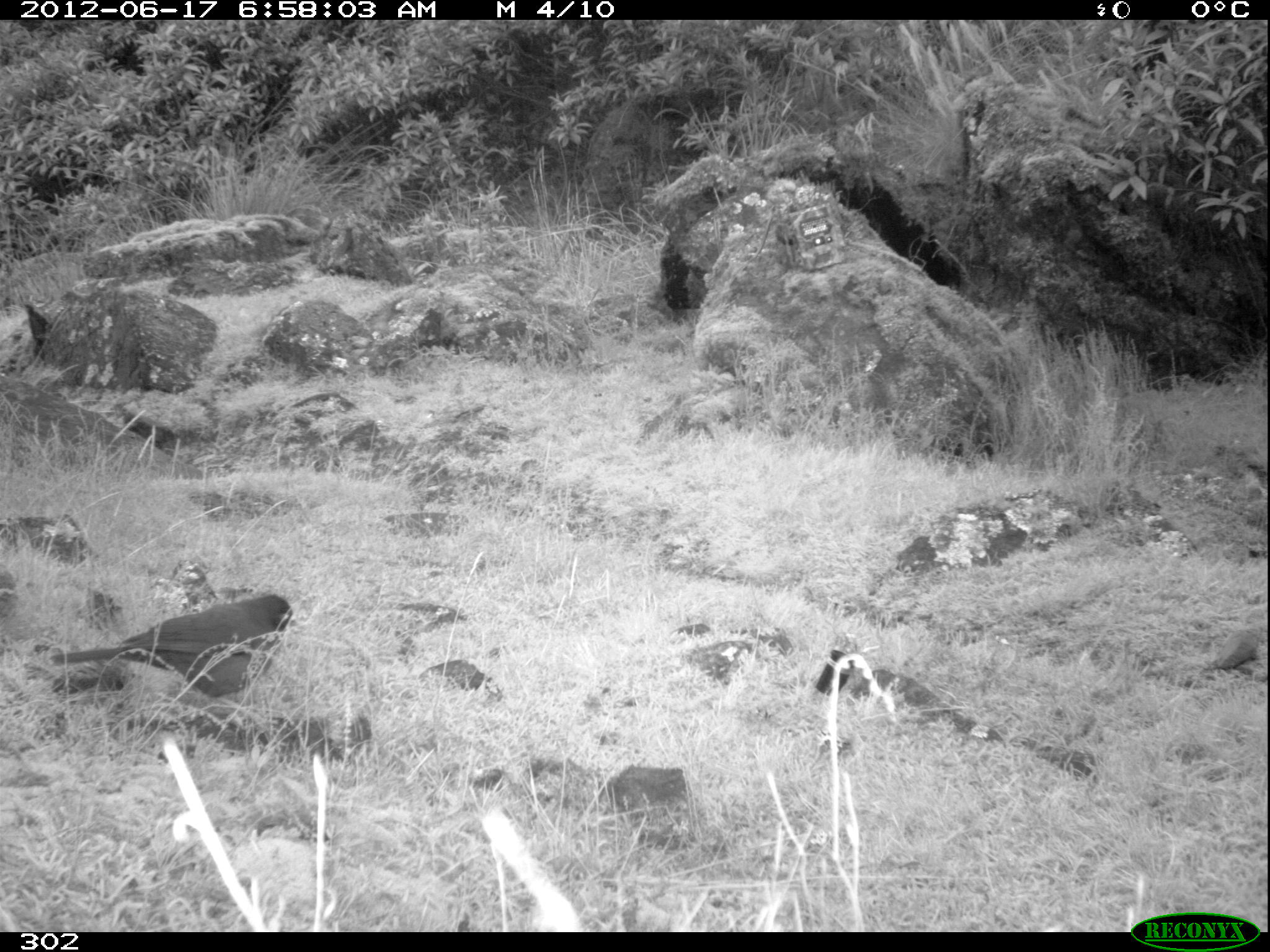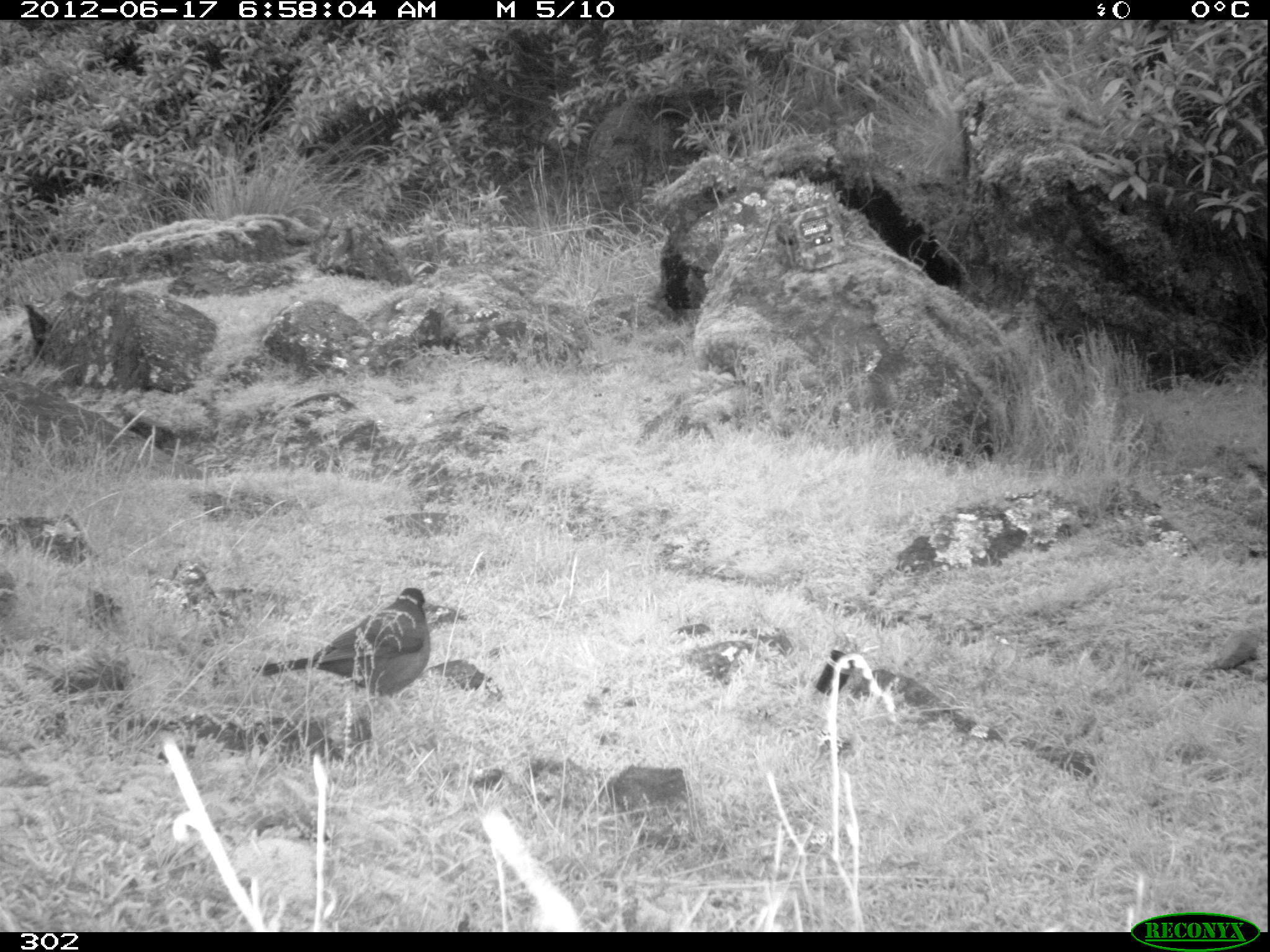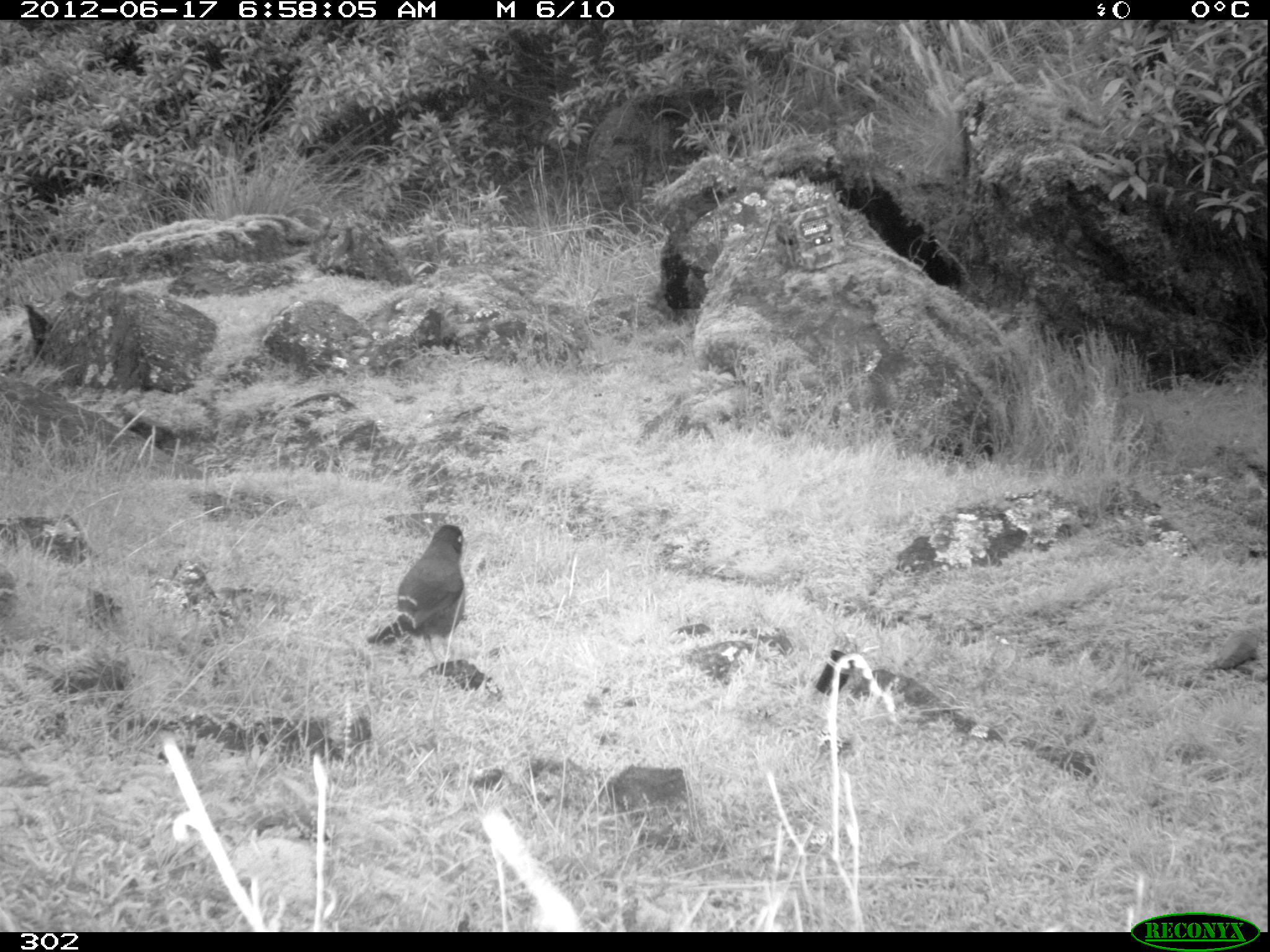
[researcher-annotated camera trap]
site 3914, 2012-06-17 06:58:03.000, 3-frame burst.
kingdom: Animalia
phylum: Chordata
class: Aves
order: Passeriformes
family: Turdidae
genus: Turdus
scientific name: Turdus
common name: true thrushes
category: turdus sp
Turdus sp (true thrushes) (Turdus).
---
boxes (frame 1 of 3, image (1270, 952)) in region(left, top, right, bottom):
turdus sp: region(49, 593, 296, 699)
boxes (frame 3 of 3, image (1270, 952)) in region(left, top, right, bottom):
turdus sp: region(366, 524, 466, 664)